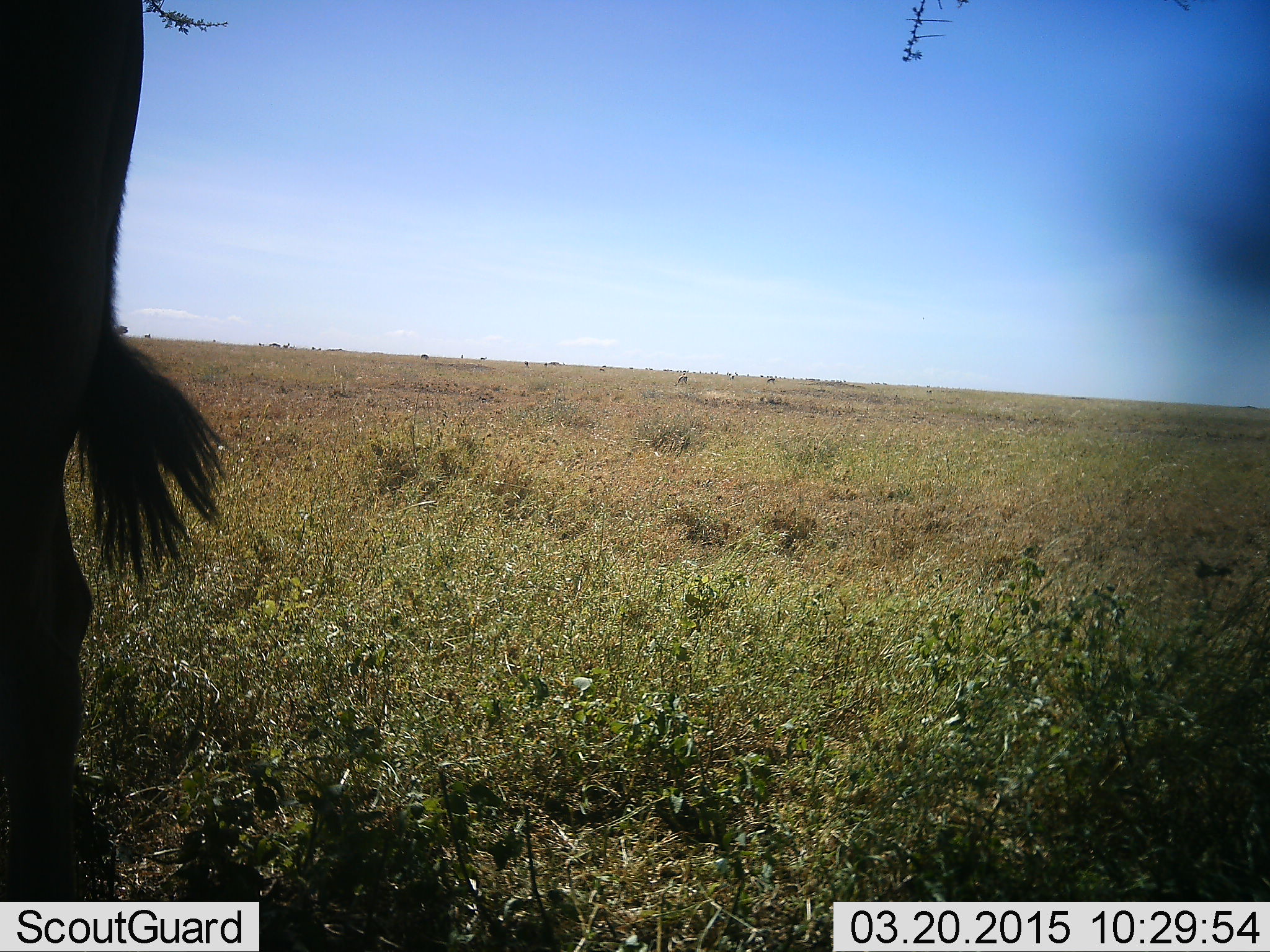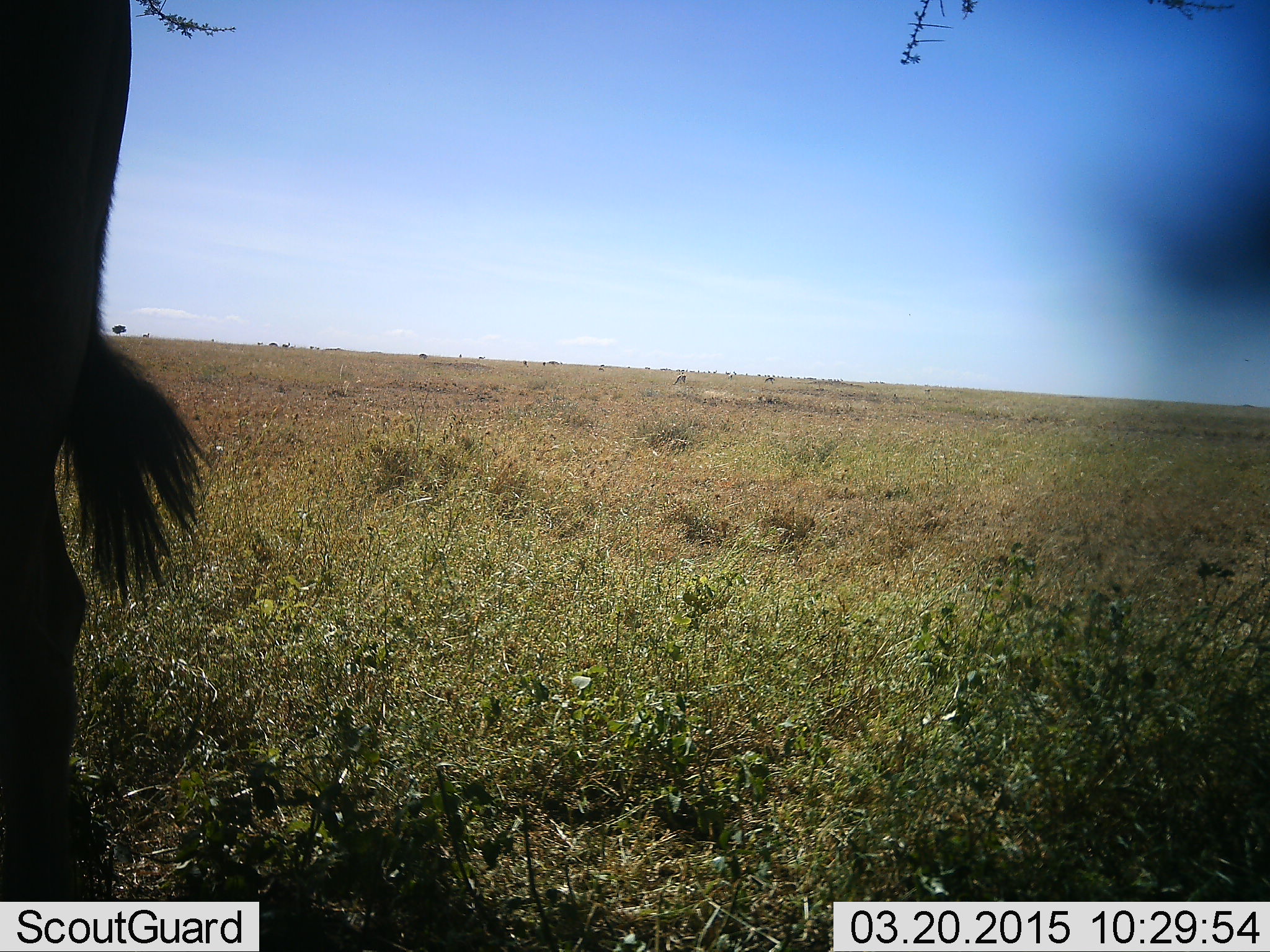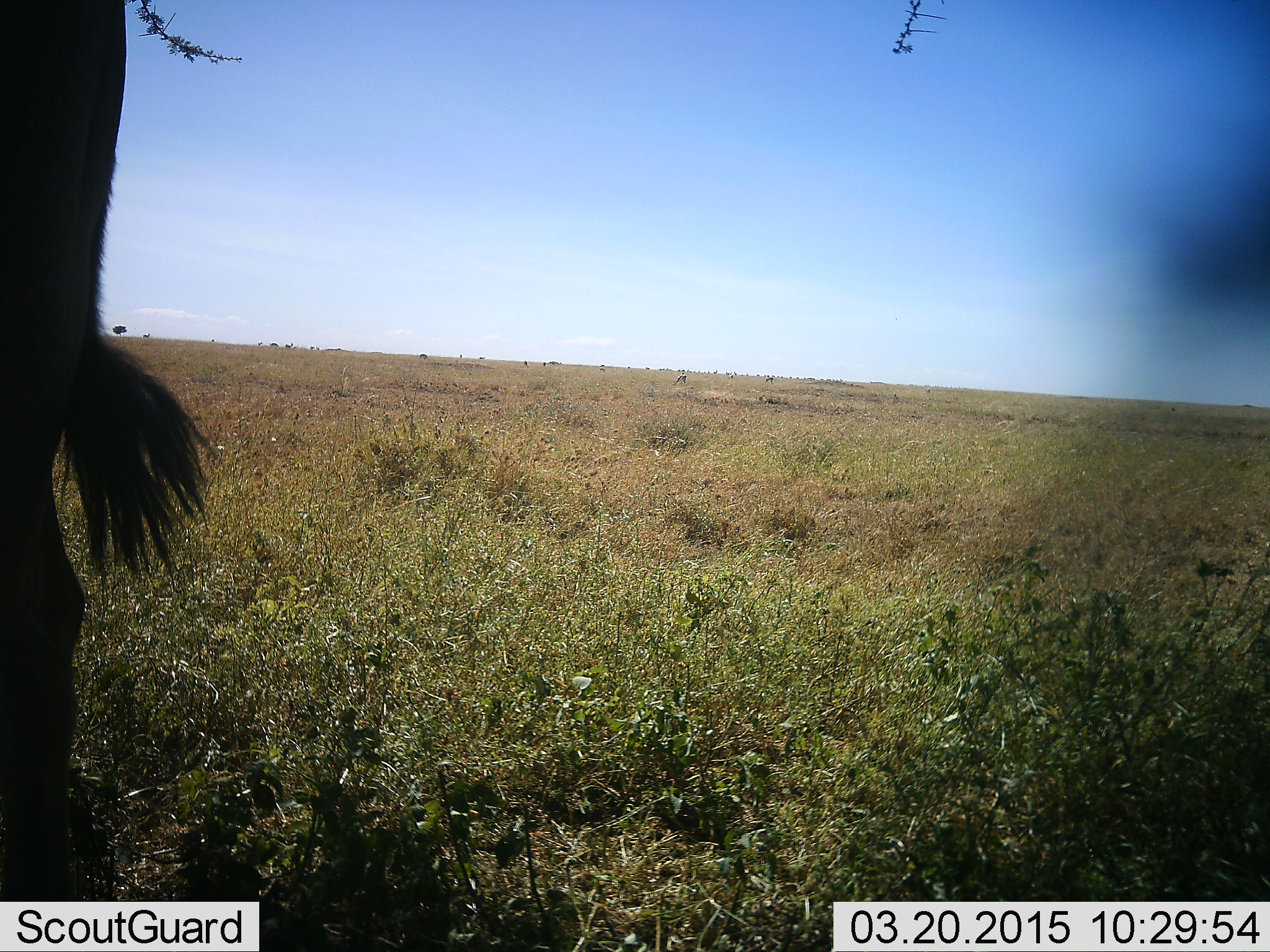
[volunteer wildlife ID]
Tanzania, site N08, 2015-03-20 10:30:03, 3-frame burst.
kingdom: Animalia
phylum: Chordata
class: Mammalia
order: Artiodactyla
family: Bovidae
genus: Connochaetes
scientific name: Connochaetes taurinus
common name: blue wildebeest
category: wildebeest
Wildebeest (blue wildebeest) (Connochaetes taurinus), count 1. Behavior (volunteer vote fractions): standing 80%, resting 0%, moving 20%, interacting 0%. Young present (vote fraction): 0%. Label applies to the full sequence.